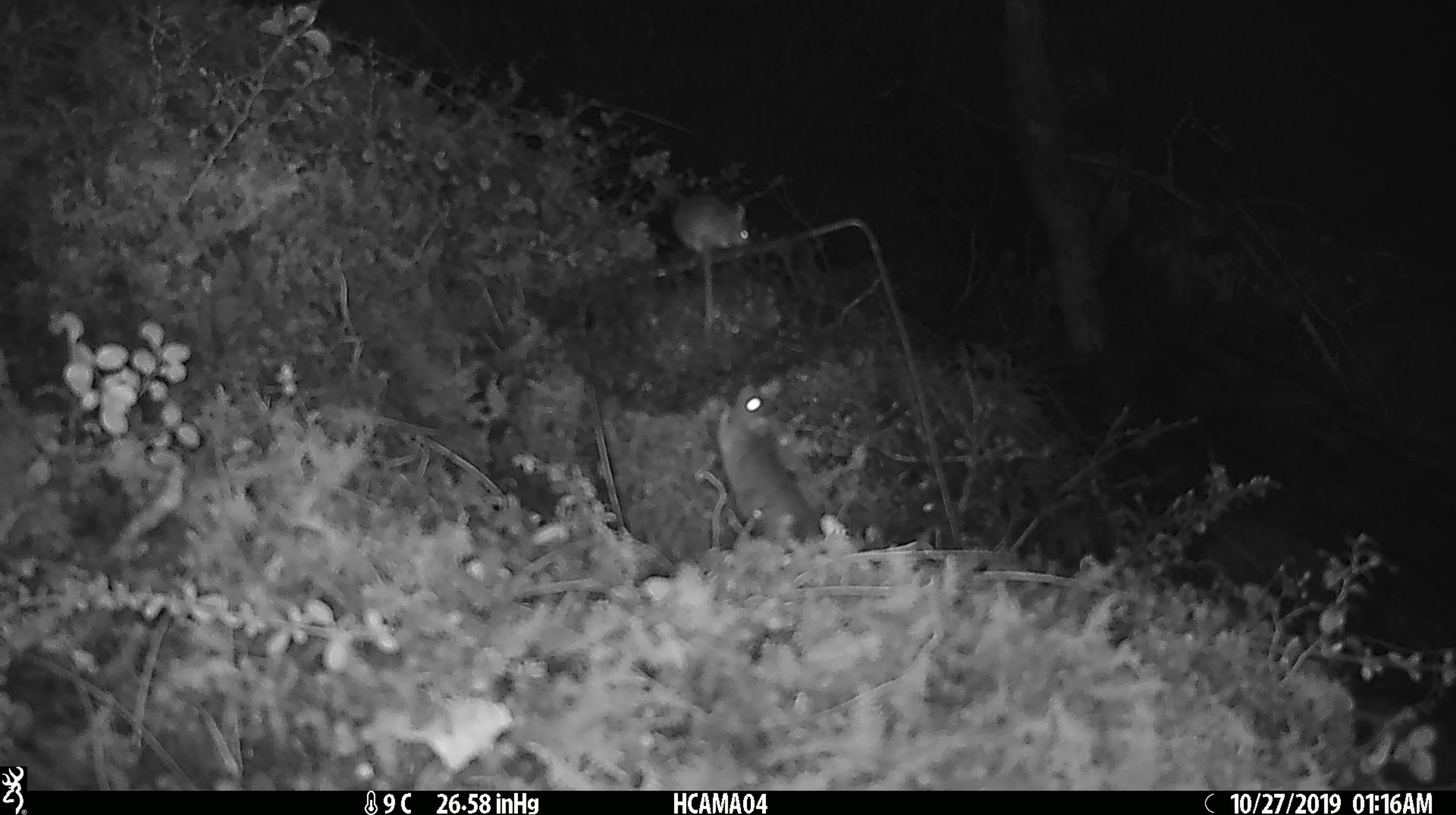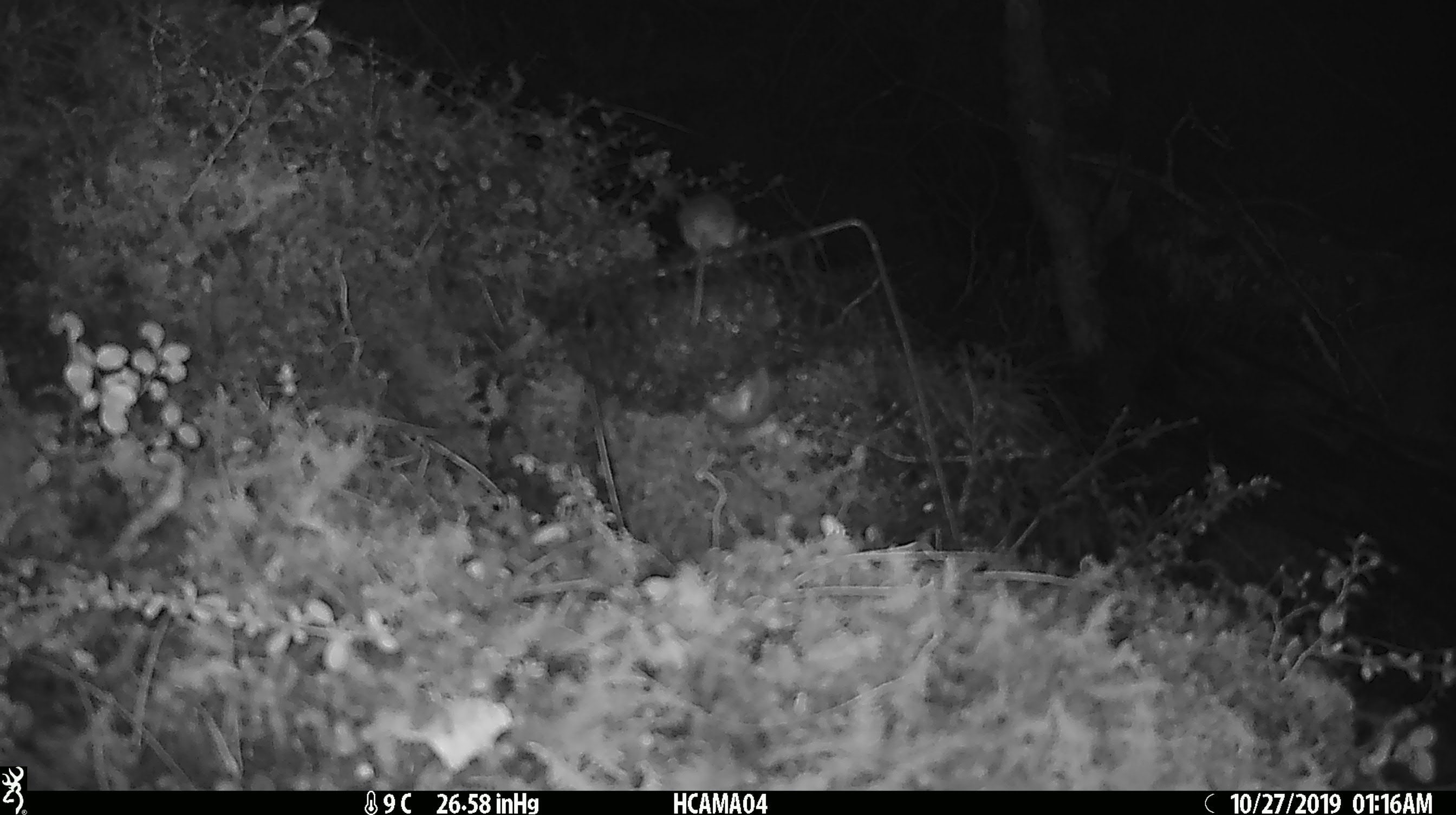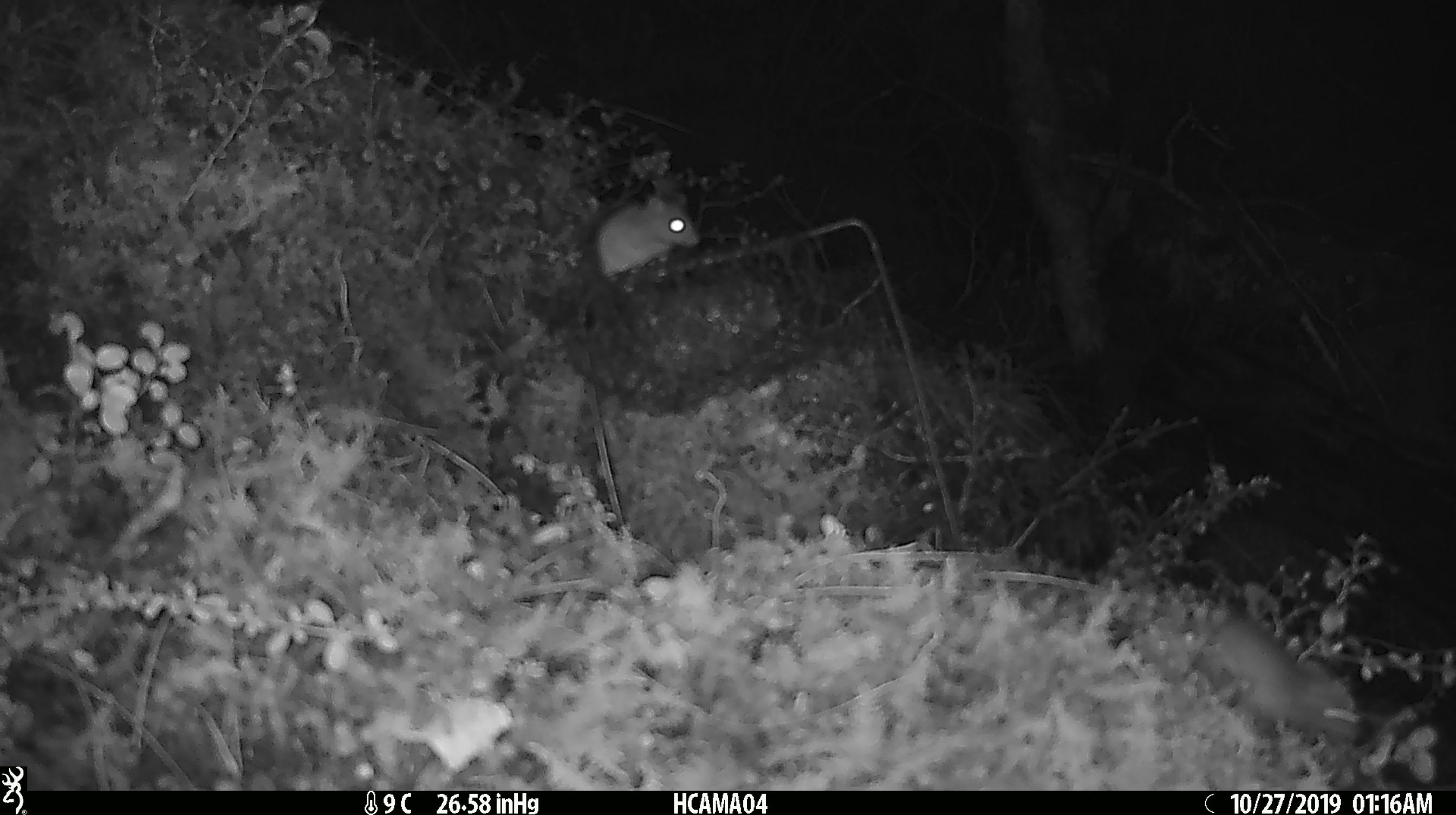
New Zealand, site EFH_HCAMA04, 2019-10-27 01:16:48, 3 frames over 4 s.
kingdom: Animalia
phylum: Chordata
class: Mammalia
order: Rodentia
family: Muridae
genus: Mus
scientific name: Mus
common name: mouse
Mouse (Mus).